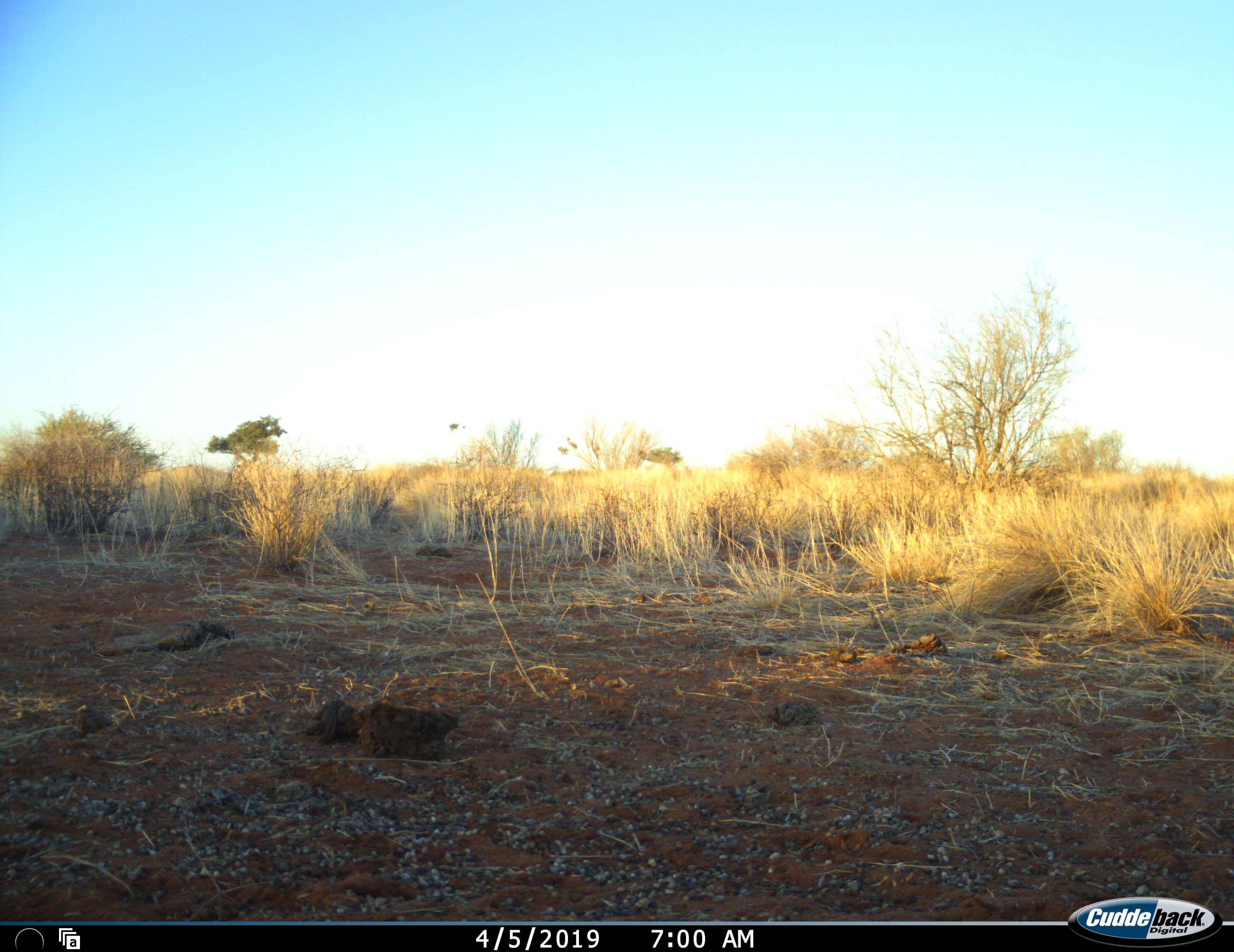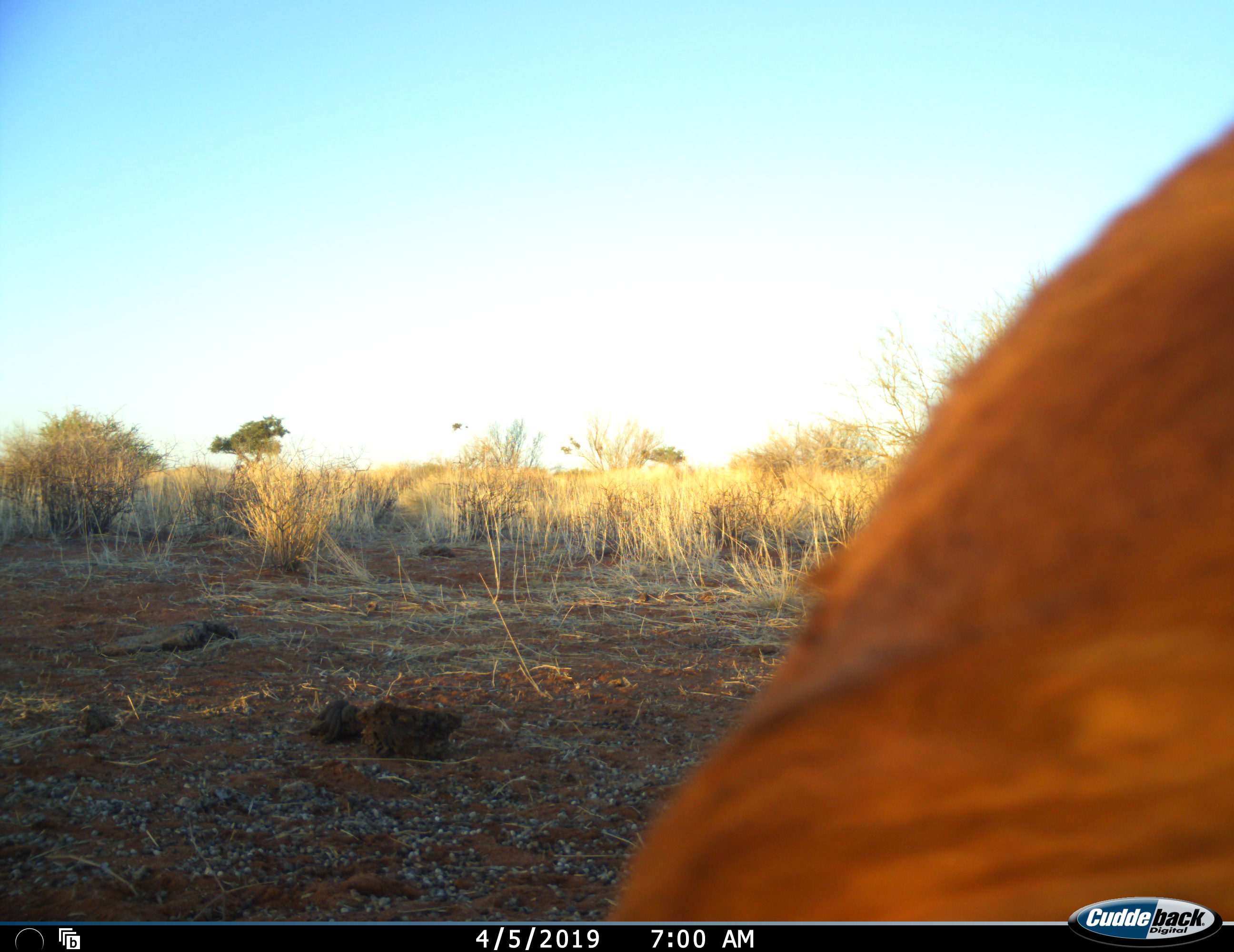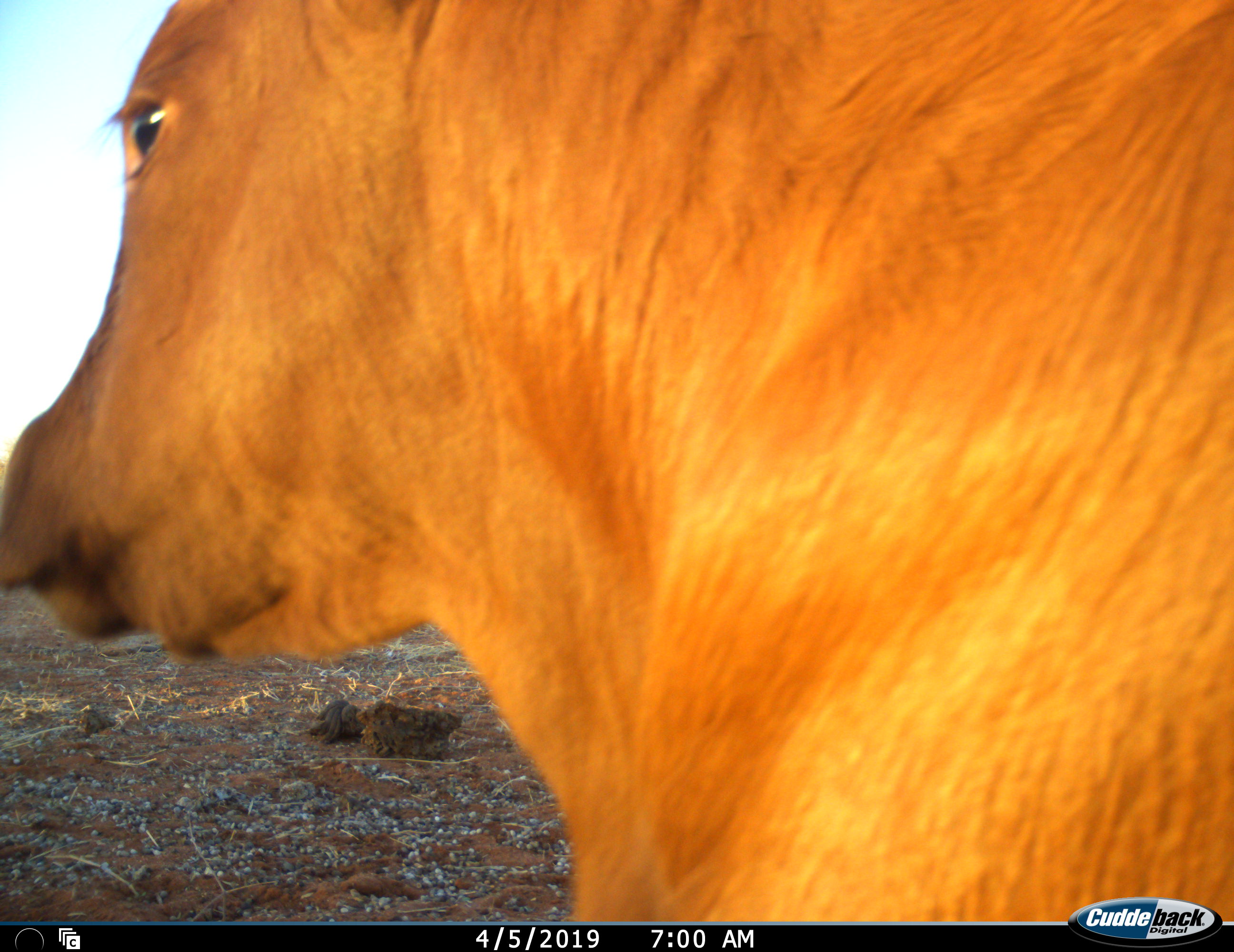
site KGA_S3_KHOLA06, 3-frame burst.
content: unidentified animal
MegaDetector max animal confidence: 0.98